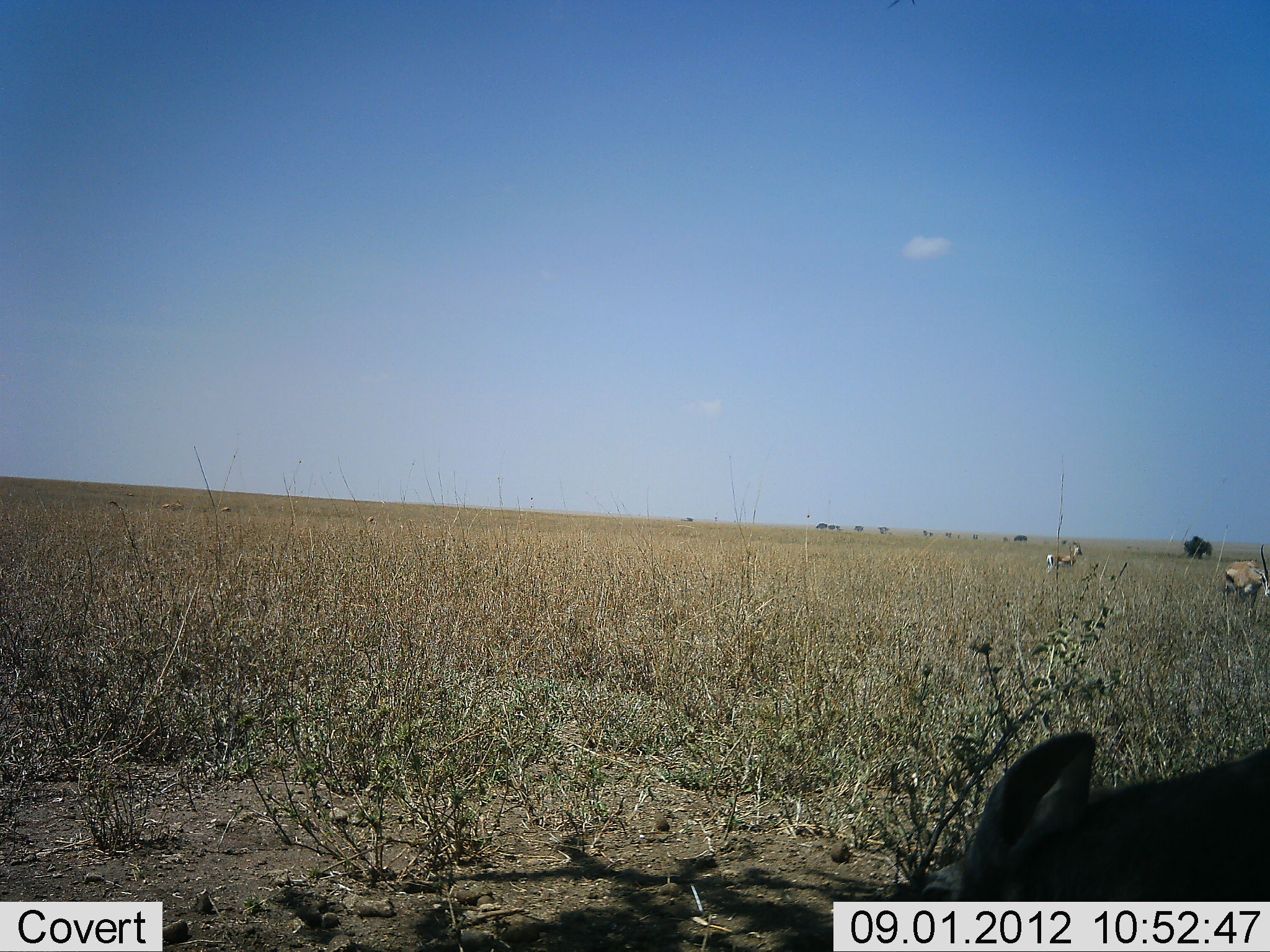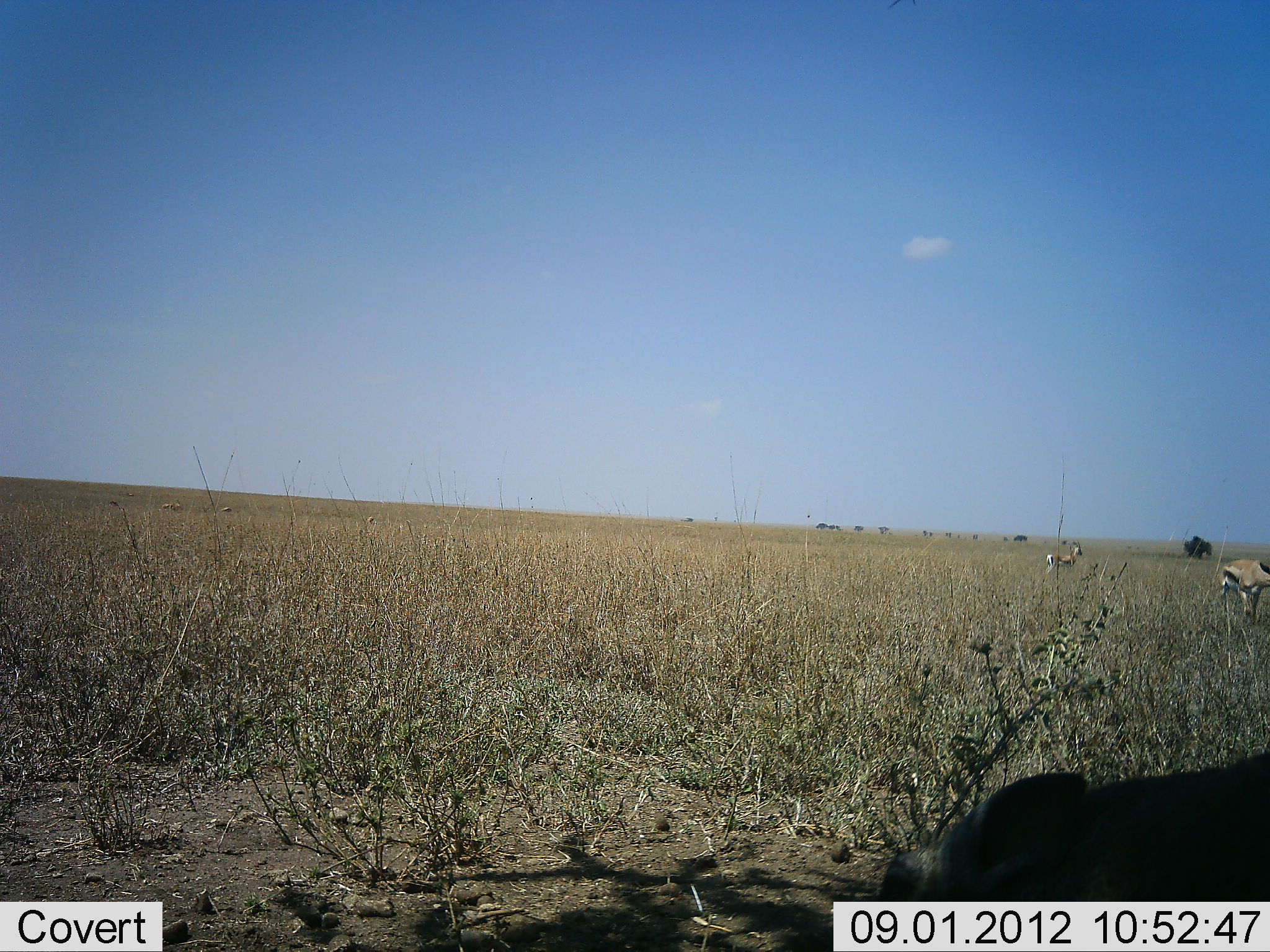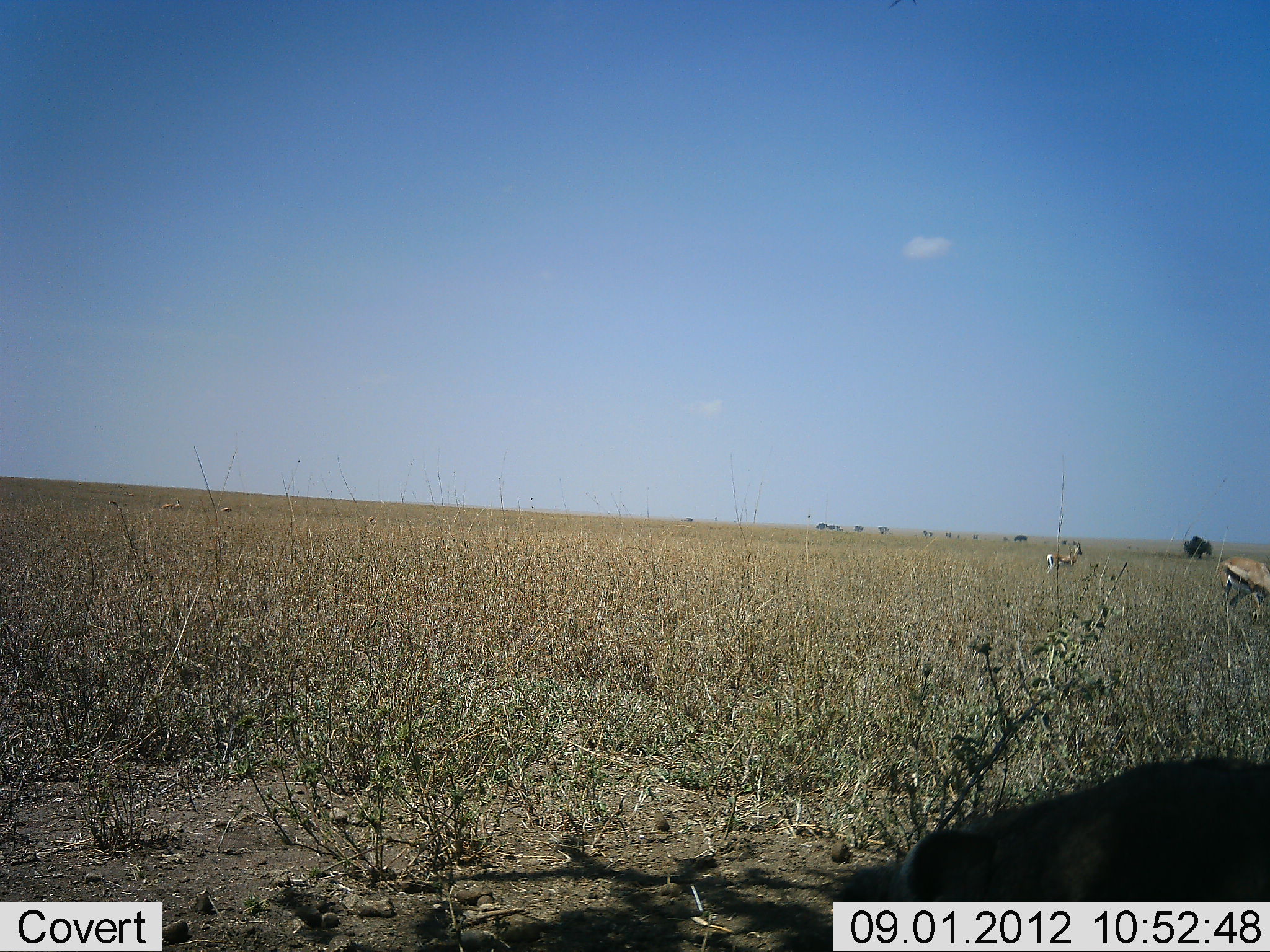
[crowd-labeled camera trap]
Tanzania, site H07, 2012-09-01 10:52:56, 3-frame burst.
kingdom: Animalia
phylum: Chordata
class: Mammalia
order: Artiodactyla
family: Bovidae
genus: Eudorcas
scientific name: Eudorcas thomsonii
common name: thomson's gazelle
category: gazellethomsons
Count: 3.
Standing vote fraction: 83%.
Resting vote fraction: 8%.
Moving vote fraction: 42%.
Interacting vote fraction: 0%.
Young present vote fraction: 0%.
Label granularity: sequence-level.